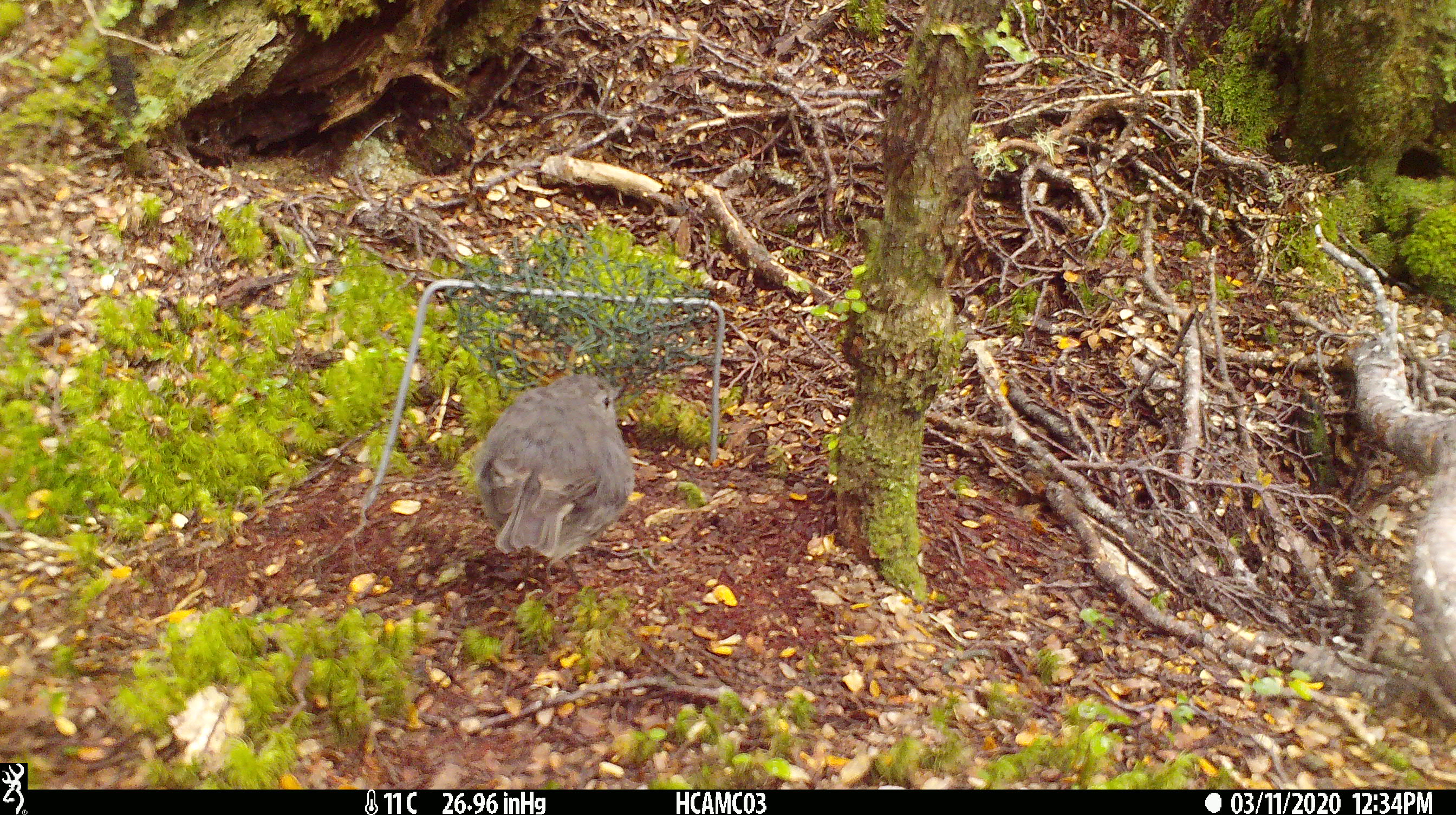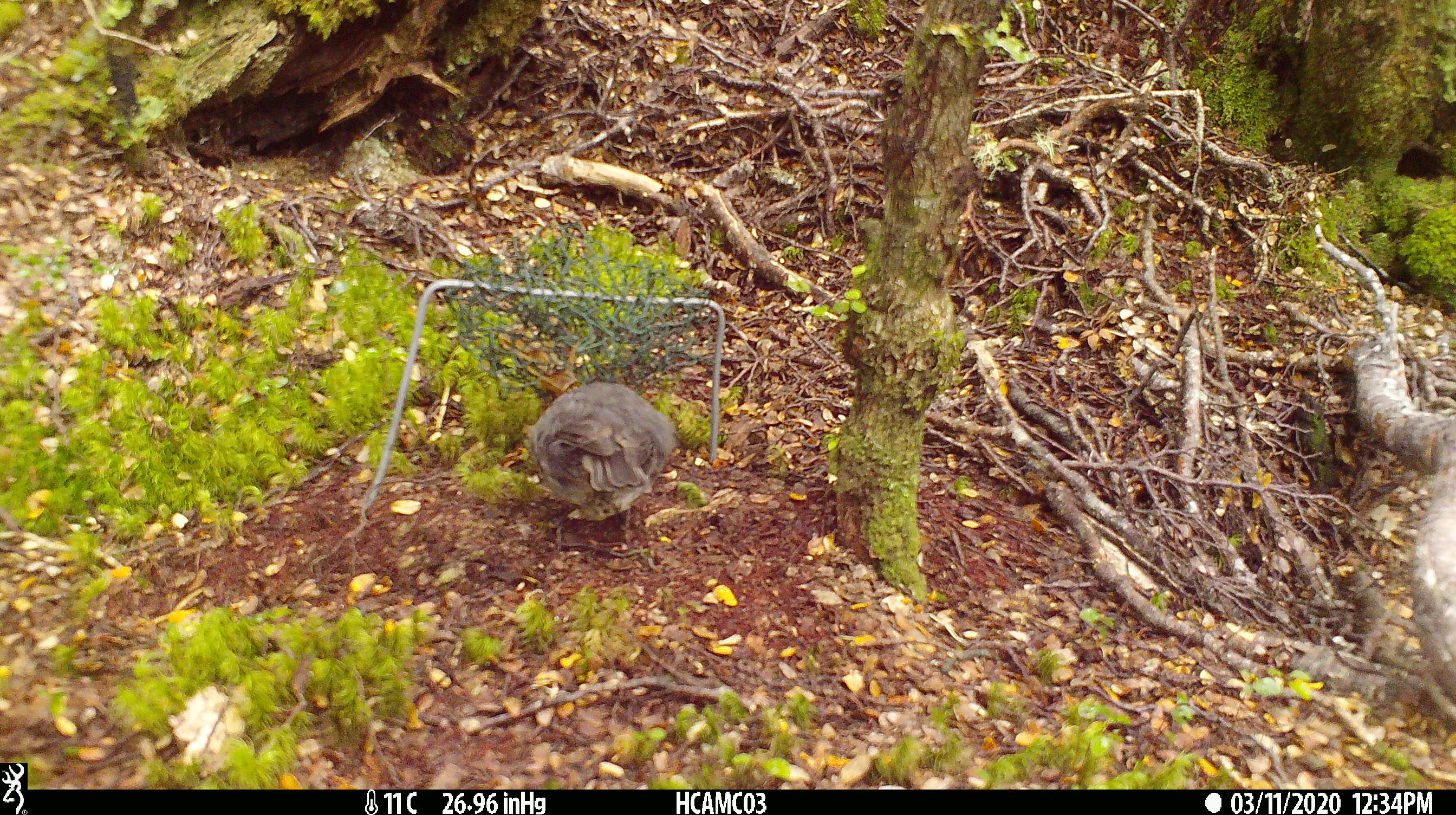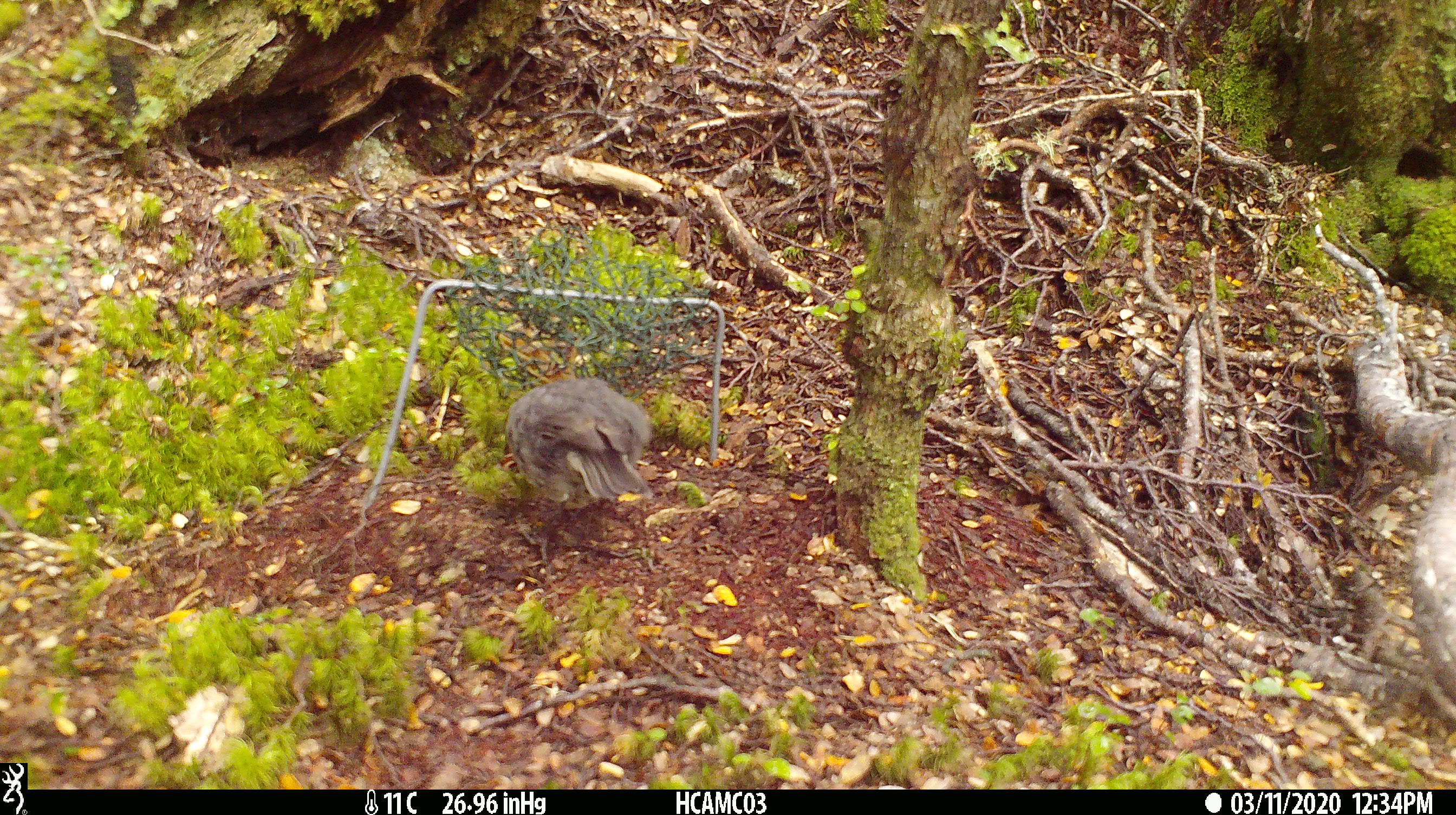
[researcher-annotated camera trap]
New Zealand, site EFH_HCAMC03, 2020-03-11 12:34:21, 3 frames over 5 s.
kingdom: Animalia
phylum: Chordata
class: Aves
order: Passeriformes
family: Petroicidae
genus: Petroica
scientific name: Petroica australis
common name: new zealand robin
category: robin